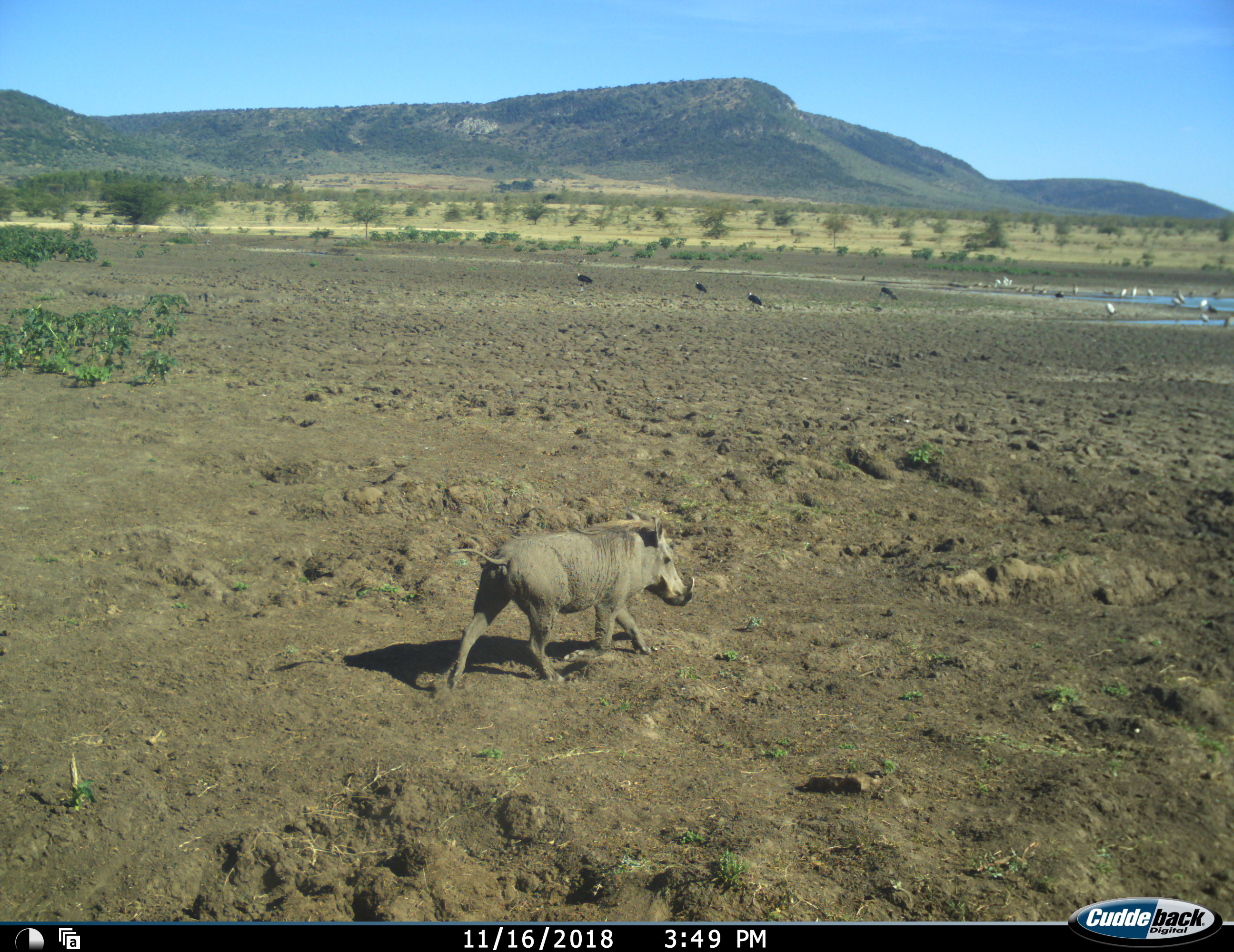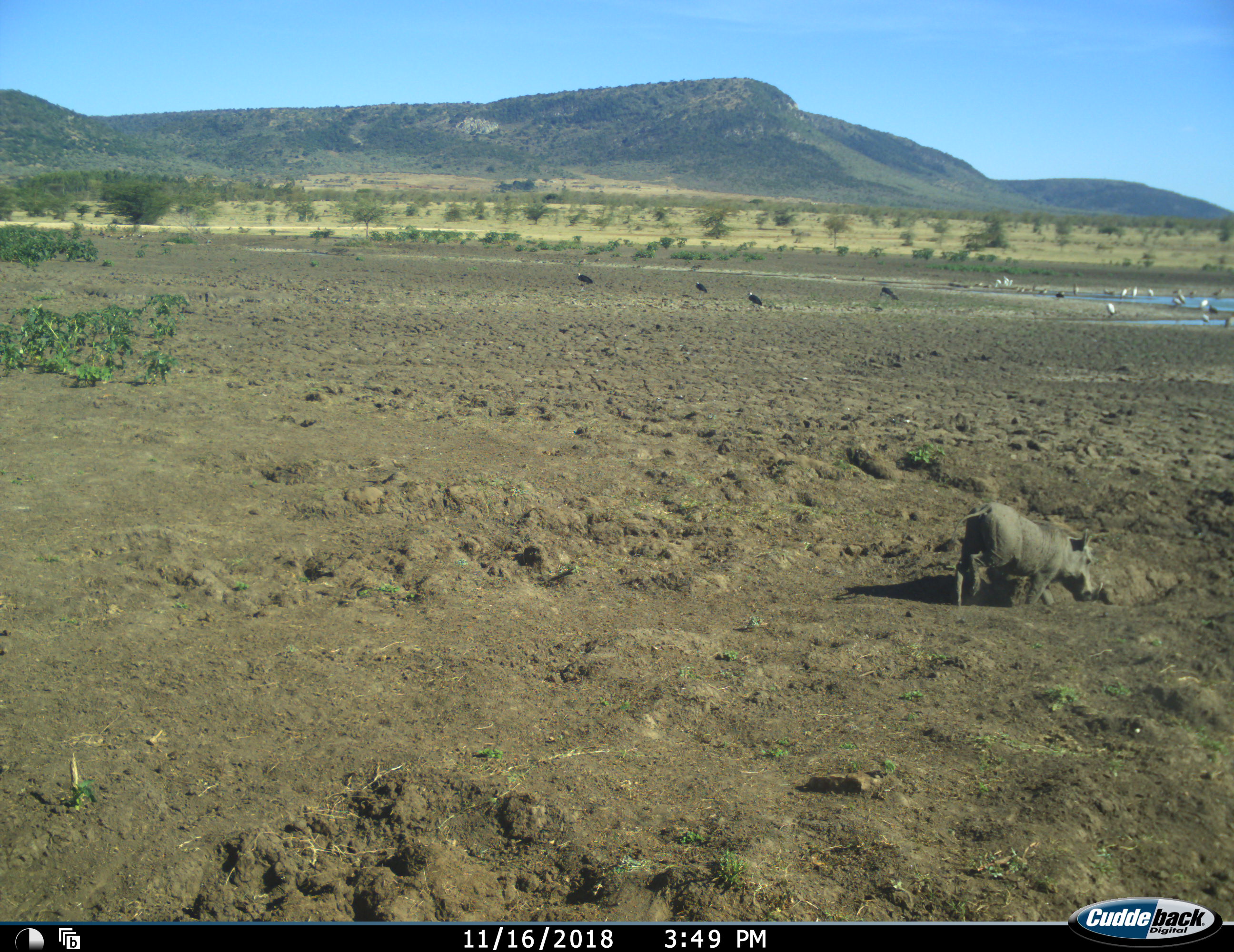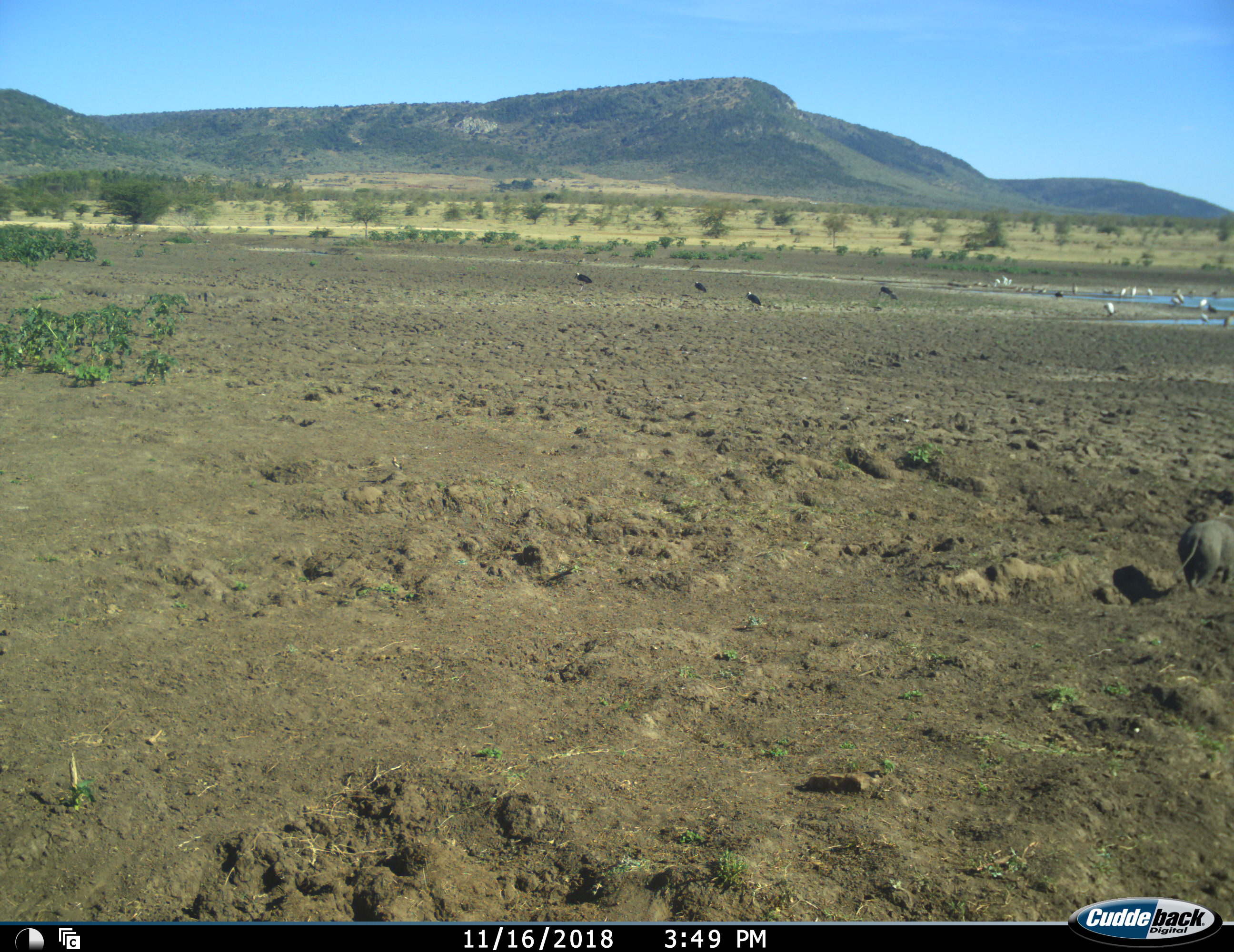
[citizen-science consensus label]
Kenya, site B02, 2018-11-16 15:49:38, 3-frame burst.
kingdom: Animalia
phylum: Chordata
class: Mammalia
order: Artiodactyla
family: Suidae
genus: Phacochoerus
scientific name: Phacochoerus africanus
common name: warthog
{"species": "warthog (Phacochoerus africanus)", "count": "1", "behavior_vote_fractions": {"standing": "10%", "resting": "0%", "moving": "100%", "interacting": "0%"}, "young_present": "0%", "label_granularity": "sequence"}